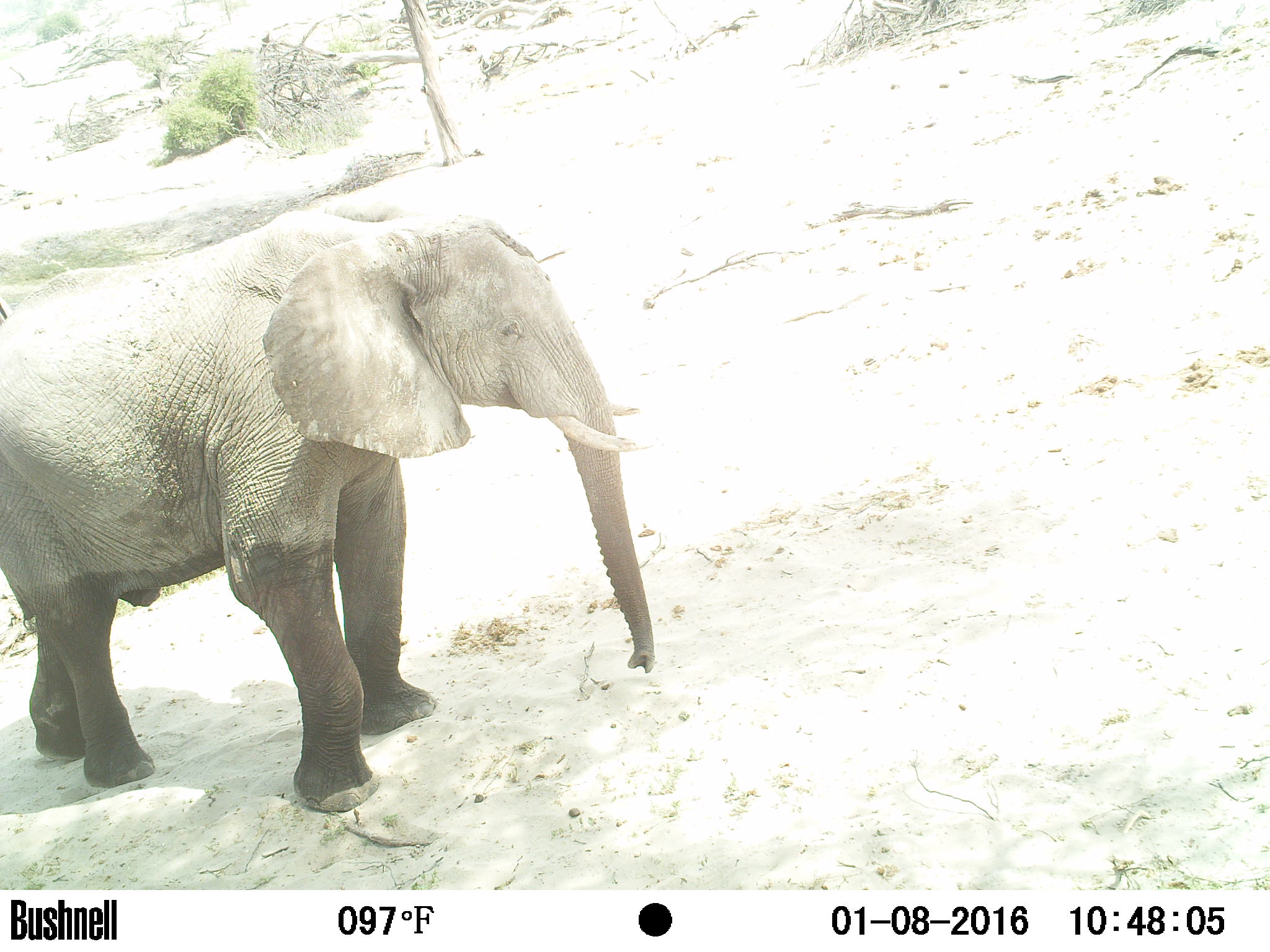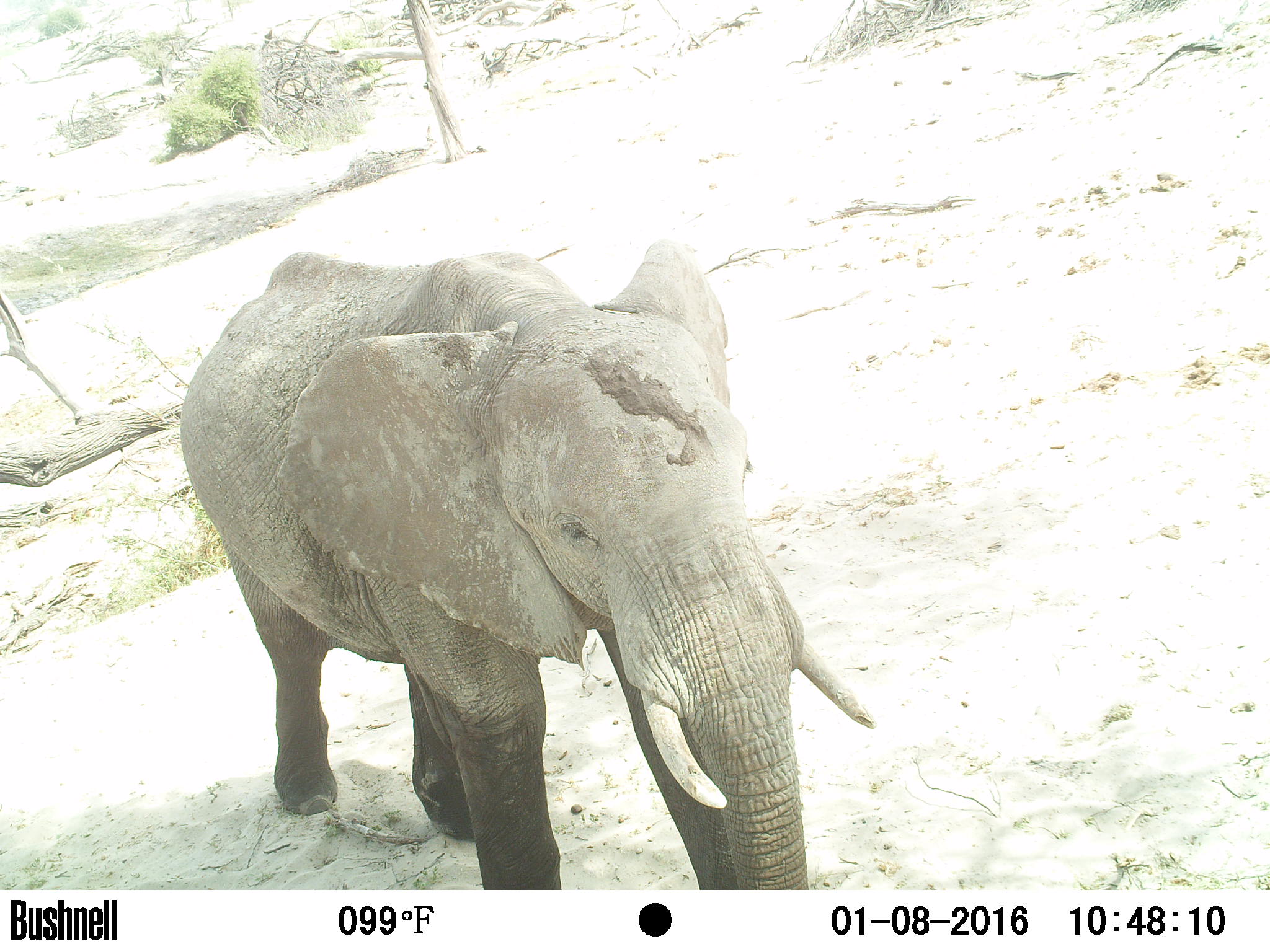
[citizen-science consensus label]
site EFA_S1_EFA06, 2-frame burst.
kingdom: Animalia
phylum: Chordata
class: Mammalia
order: Proboscidea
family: Elephantidae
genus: Loxodonta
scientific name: Loxodonta africana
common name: african bush elephant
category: elephant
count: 1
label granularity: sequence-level